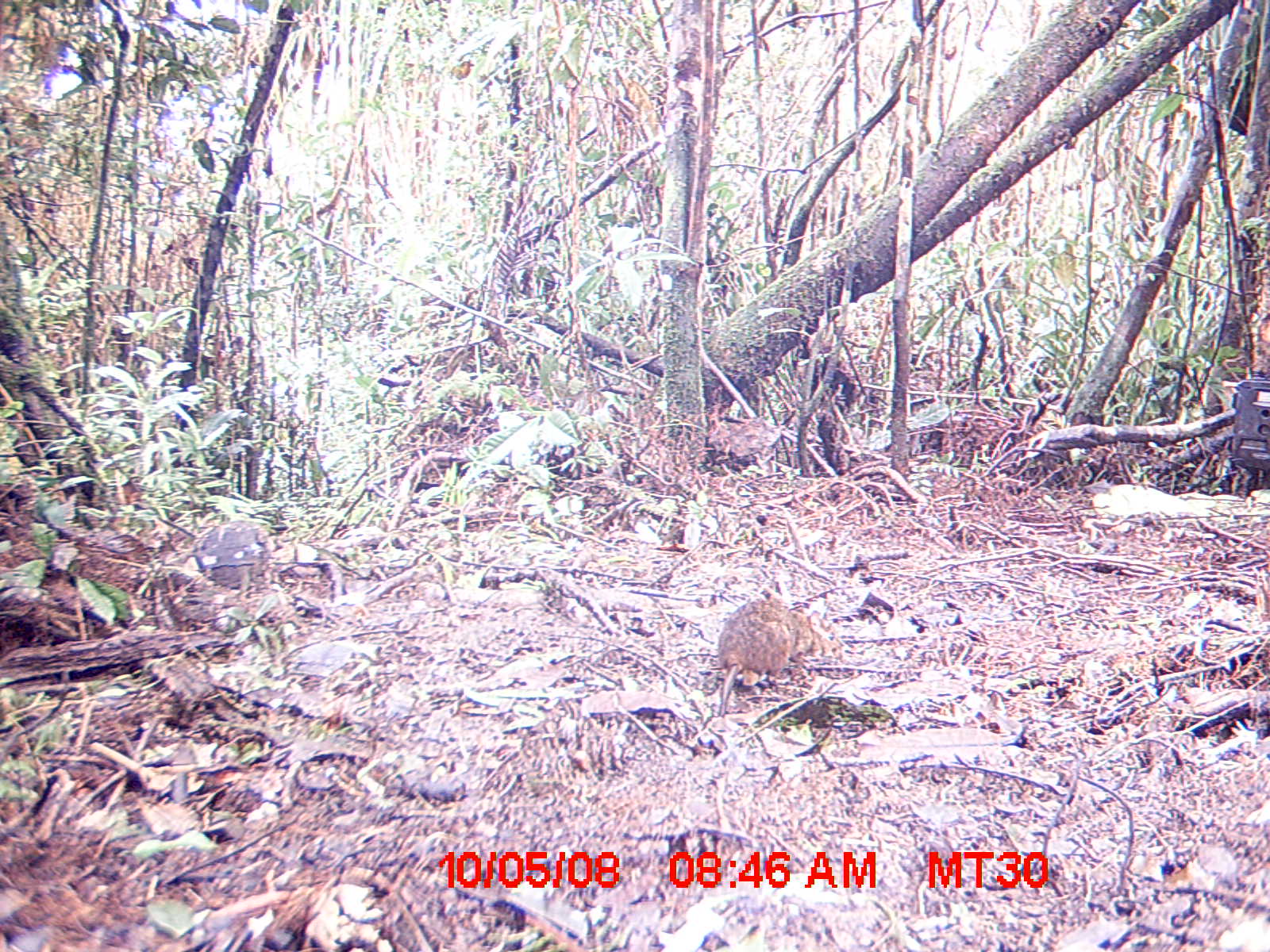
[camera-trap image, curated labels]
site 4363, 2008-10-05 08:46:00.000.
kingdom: Animalia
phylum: Chordata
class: Mammalia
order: Rodentia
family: Nesomyidae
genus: Nesomys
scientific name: Nesomys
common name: nesomys rodents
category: nesomys sp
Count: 1.